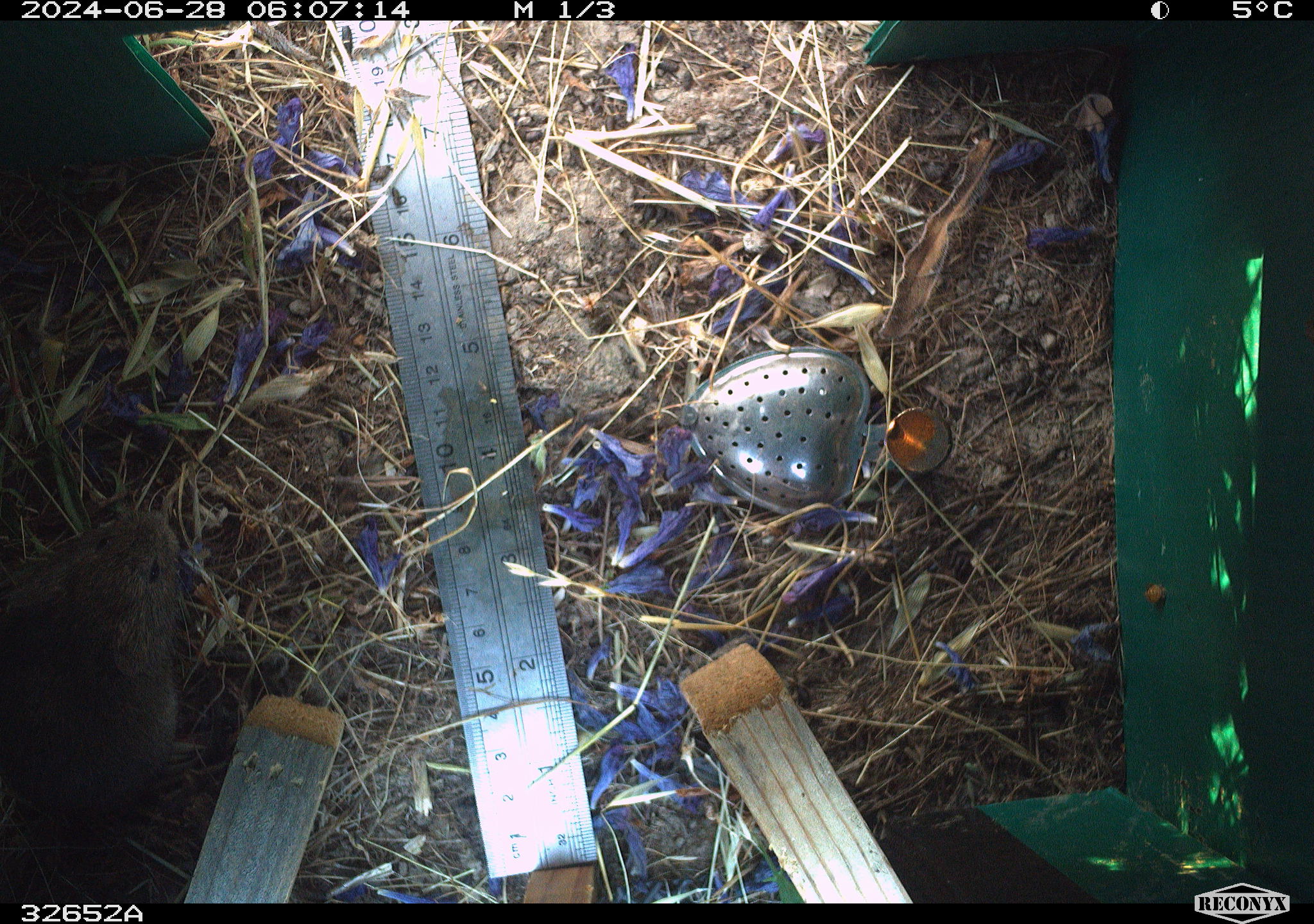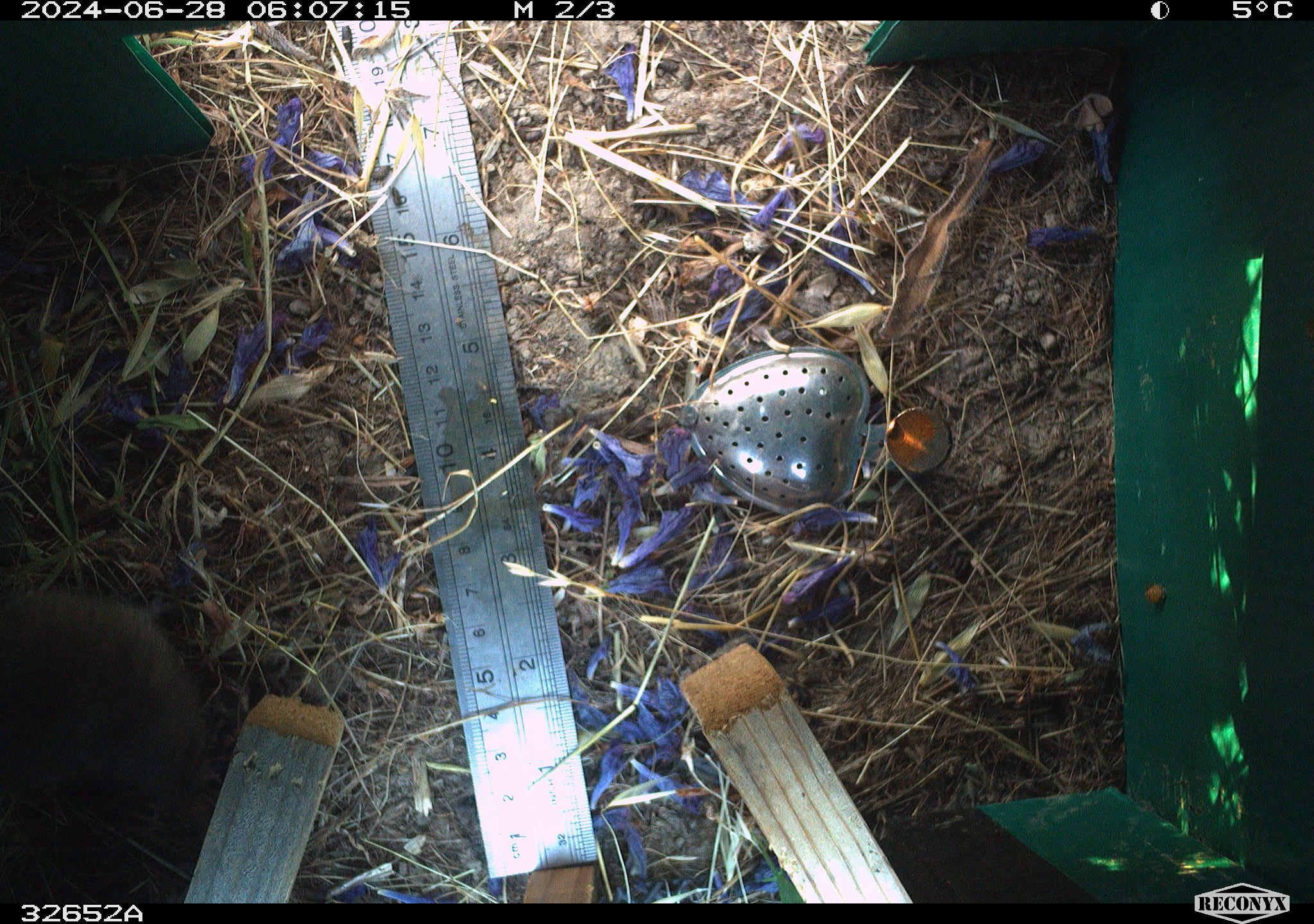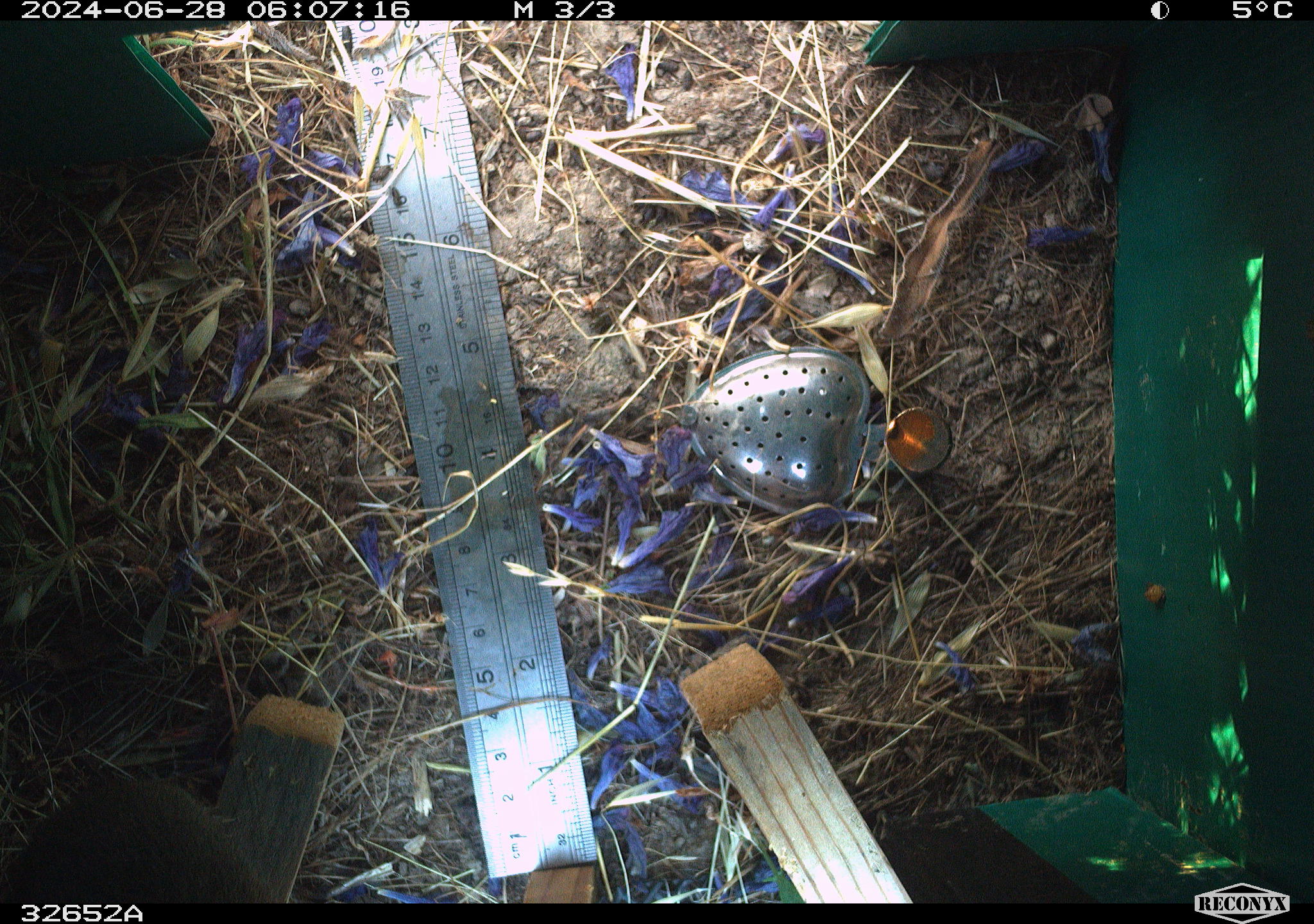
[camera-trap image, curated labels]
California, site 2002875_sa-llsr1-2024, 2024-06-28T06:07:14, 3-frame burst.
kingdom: Animalia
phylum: Chordata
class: Mammalia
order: Rodentia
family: Cricetidae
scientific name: Arvicolinae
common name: voles, lemmings, and muskrats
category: arvicolinae subfamily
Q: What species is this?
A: Arvicolinae subfamily (voles, lemmings, and muskrats) (Arvicolinae).